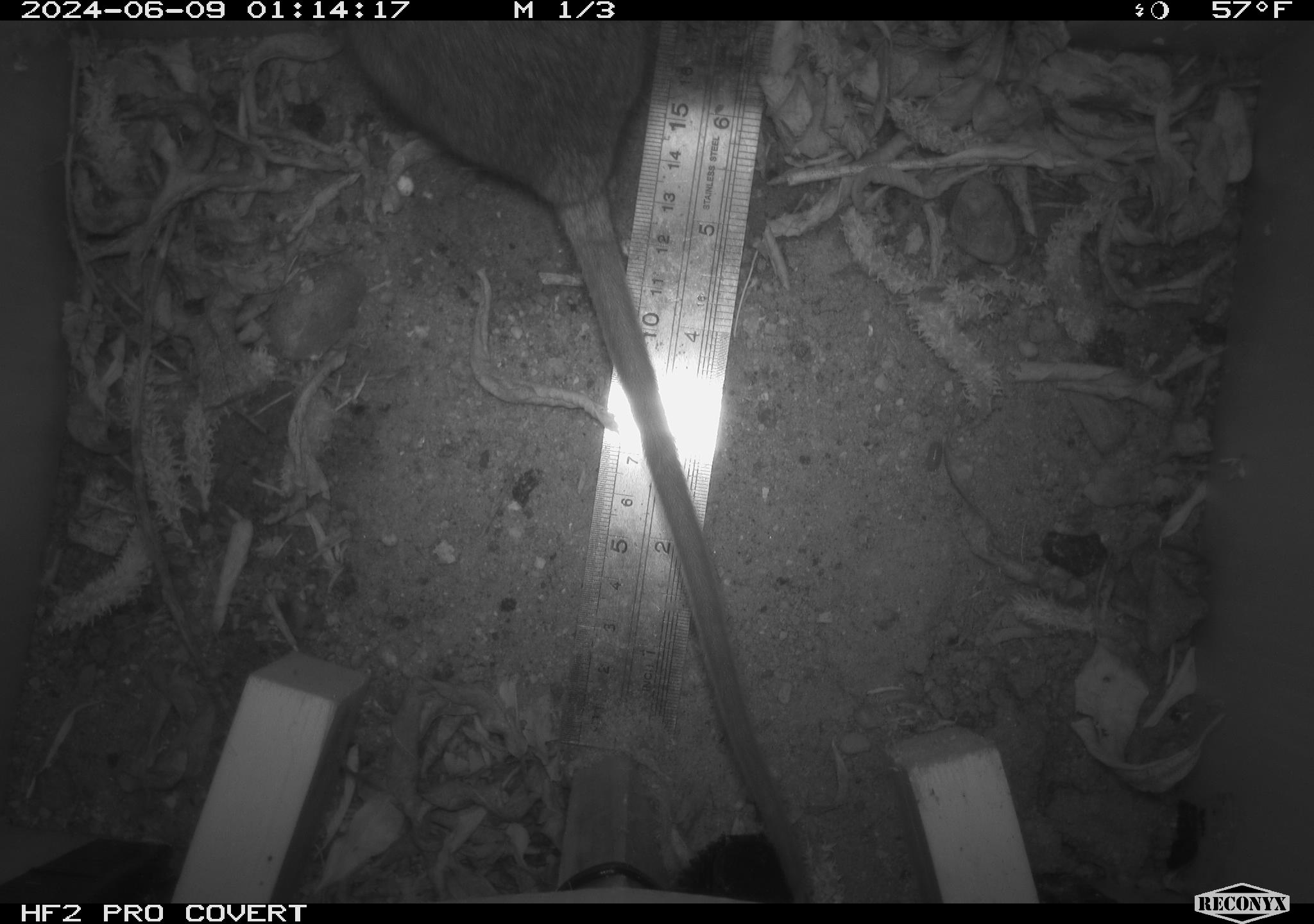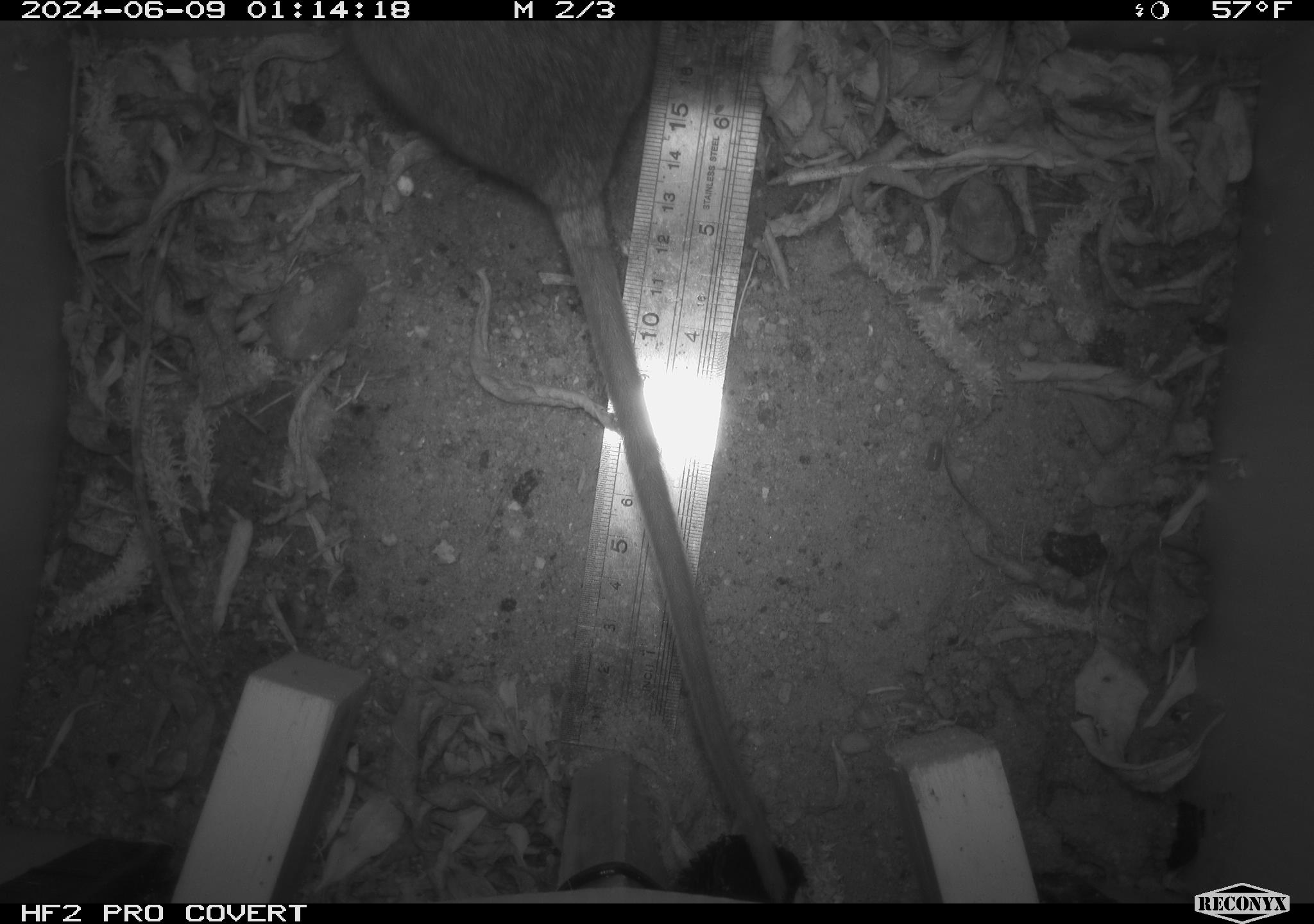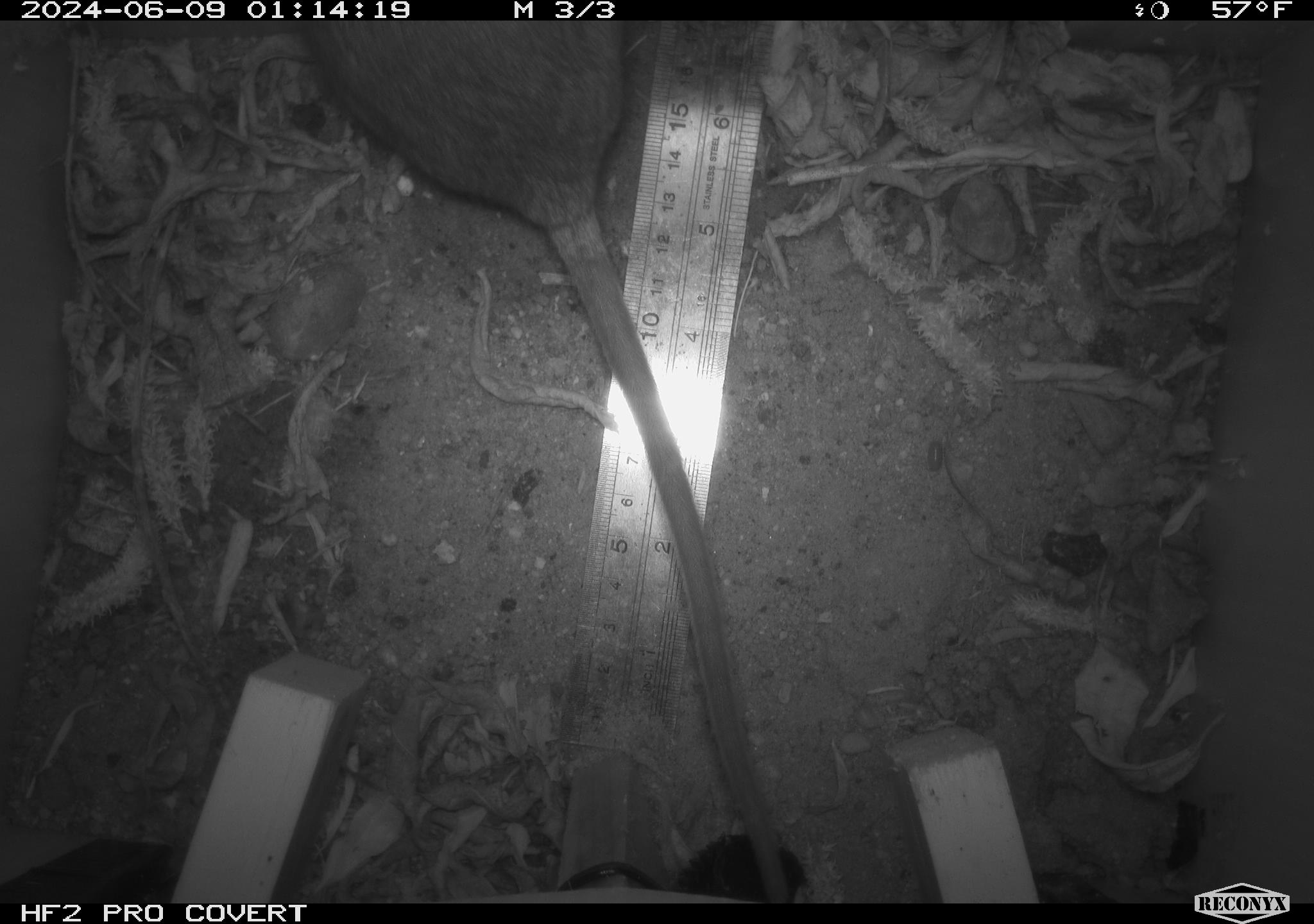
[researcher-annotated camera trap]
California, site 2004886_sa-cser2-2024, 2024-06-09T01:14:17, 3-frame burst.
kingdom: Animalia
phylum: Chordata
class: Mammalia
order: Rodentia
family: Muridae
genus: Rattus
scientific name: Rattus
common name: rat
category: rattus species